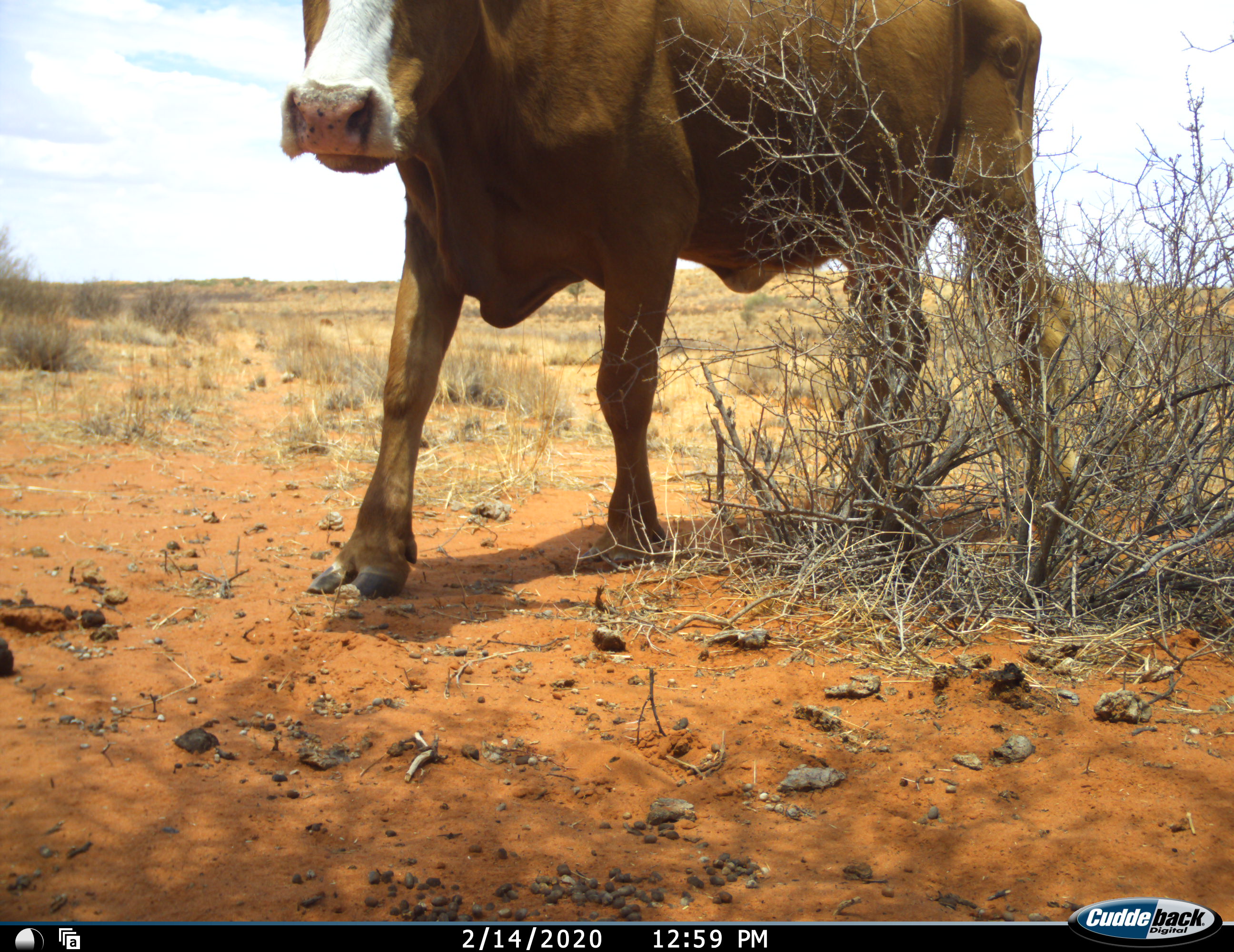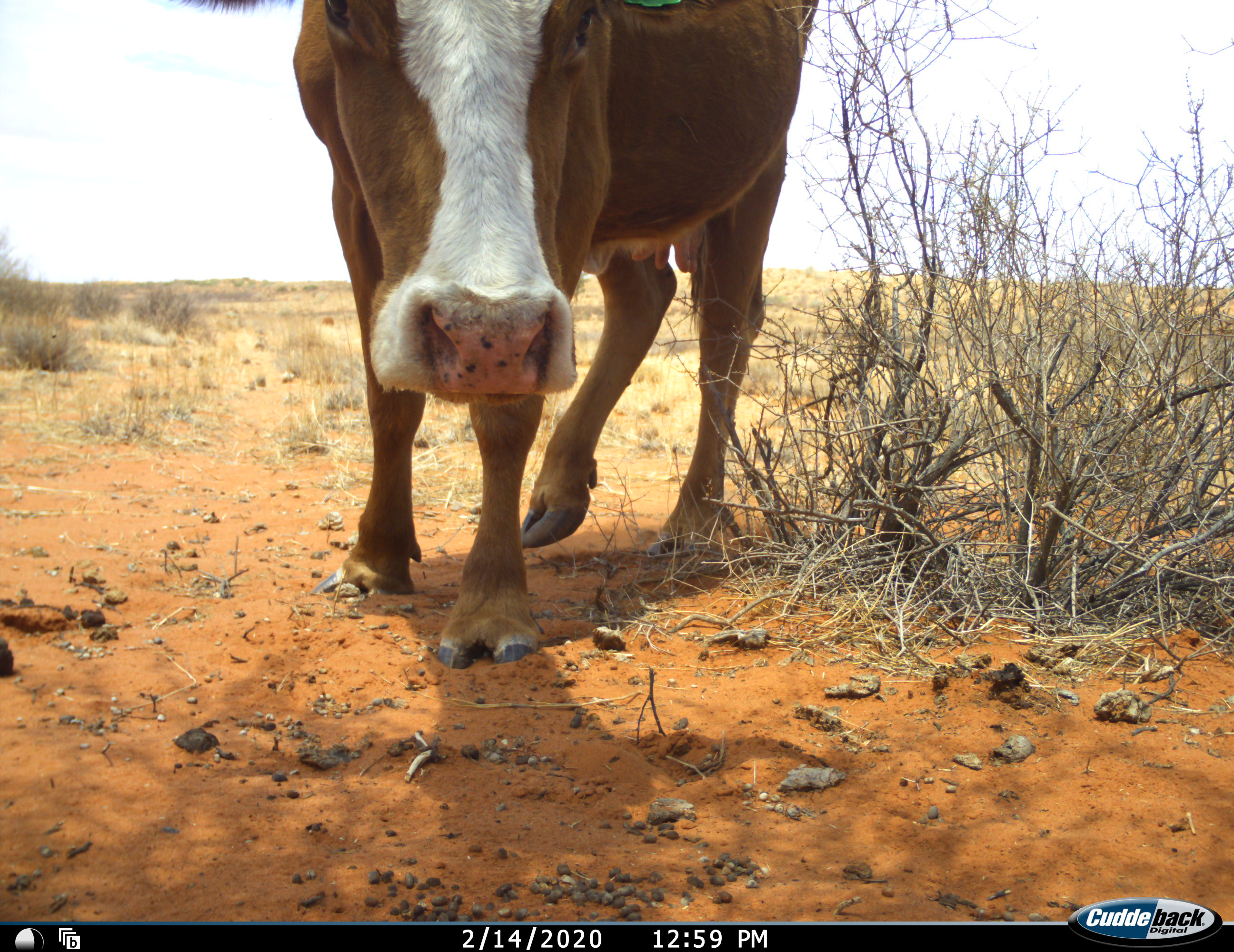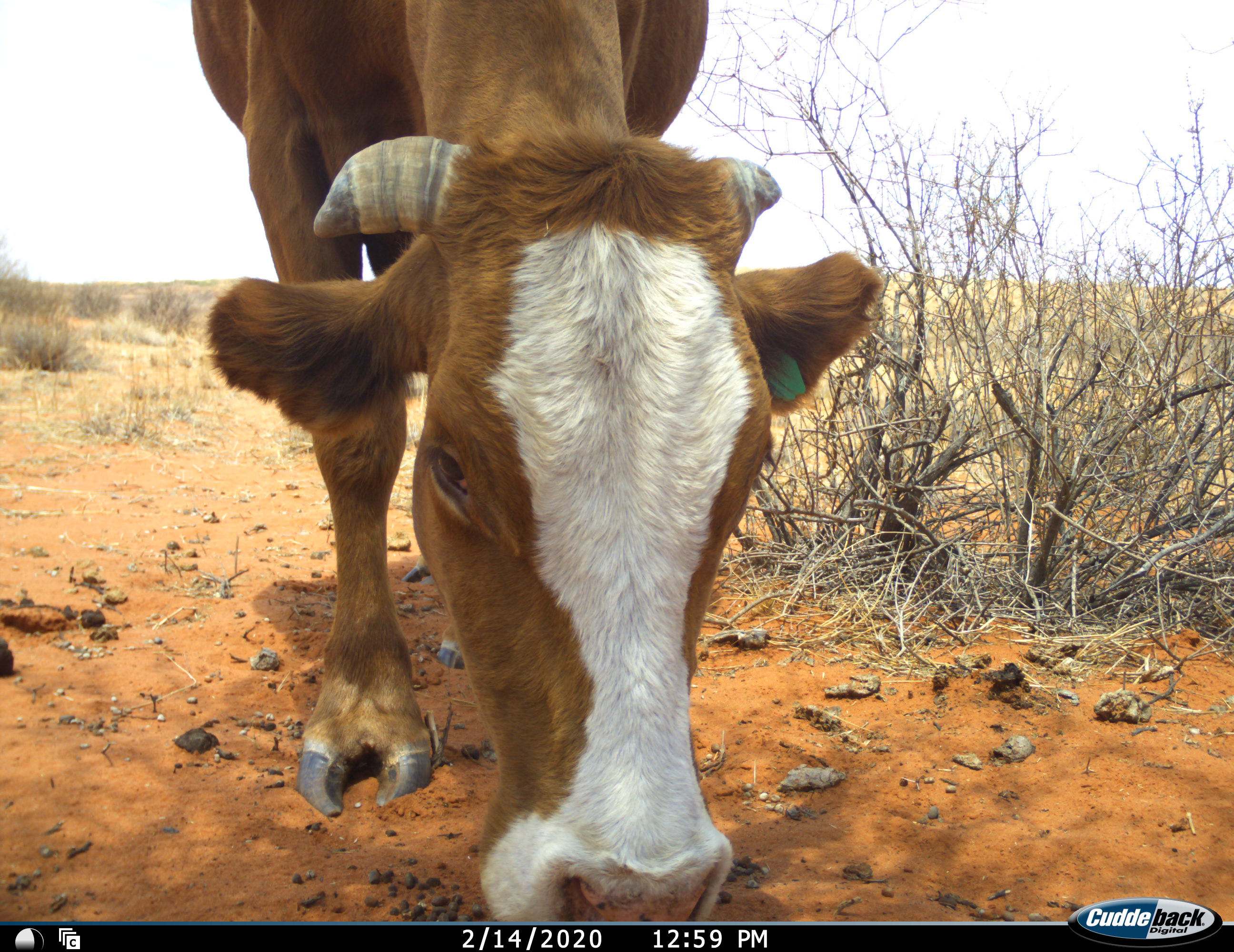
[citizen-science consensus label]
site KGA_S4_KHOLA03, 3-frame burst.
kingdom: Animalia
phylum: Chordata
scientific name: Vertebrata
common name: domestic animal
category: domesticanimal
Domesticanimal (domestic animal) (Vertebrata), count 1. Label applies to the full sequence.